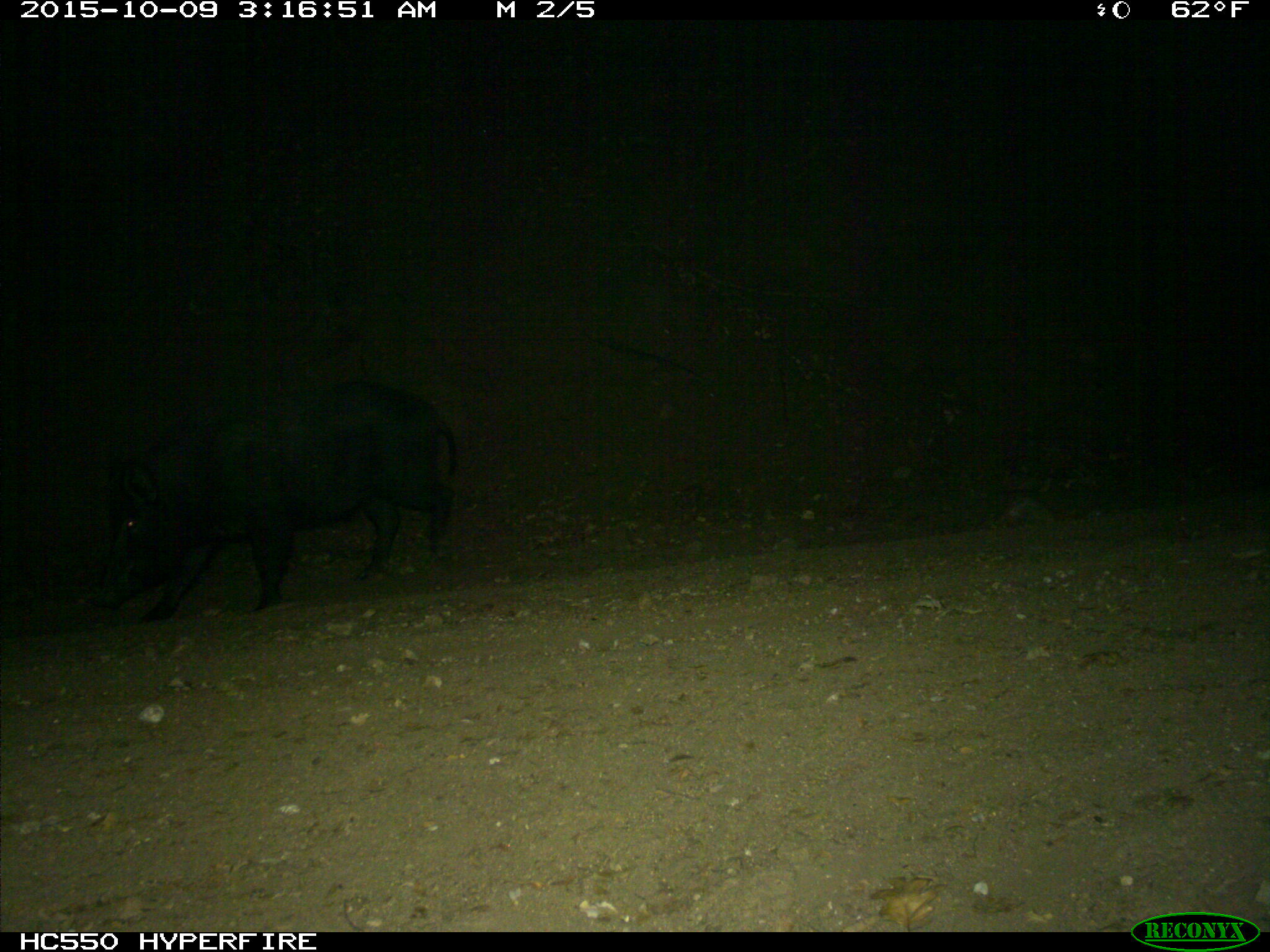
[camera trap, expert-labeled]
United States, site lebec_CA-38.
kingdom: Animalia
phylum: Chordata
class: Mammalia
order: Artiodactyla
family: Suidae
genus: Sus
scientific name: Sus scrofa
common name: wild boar